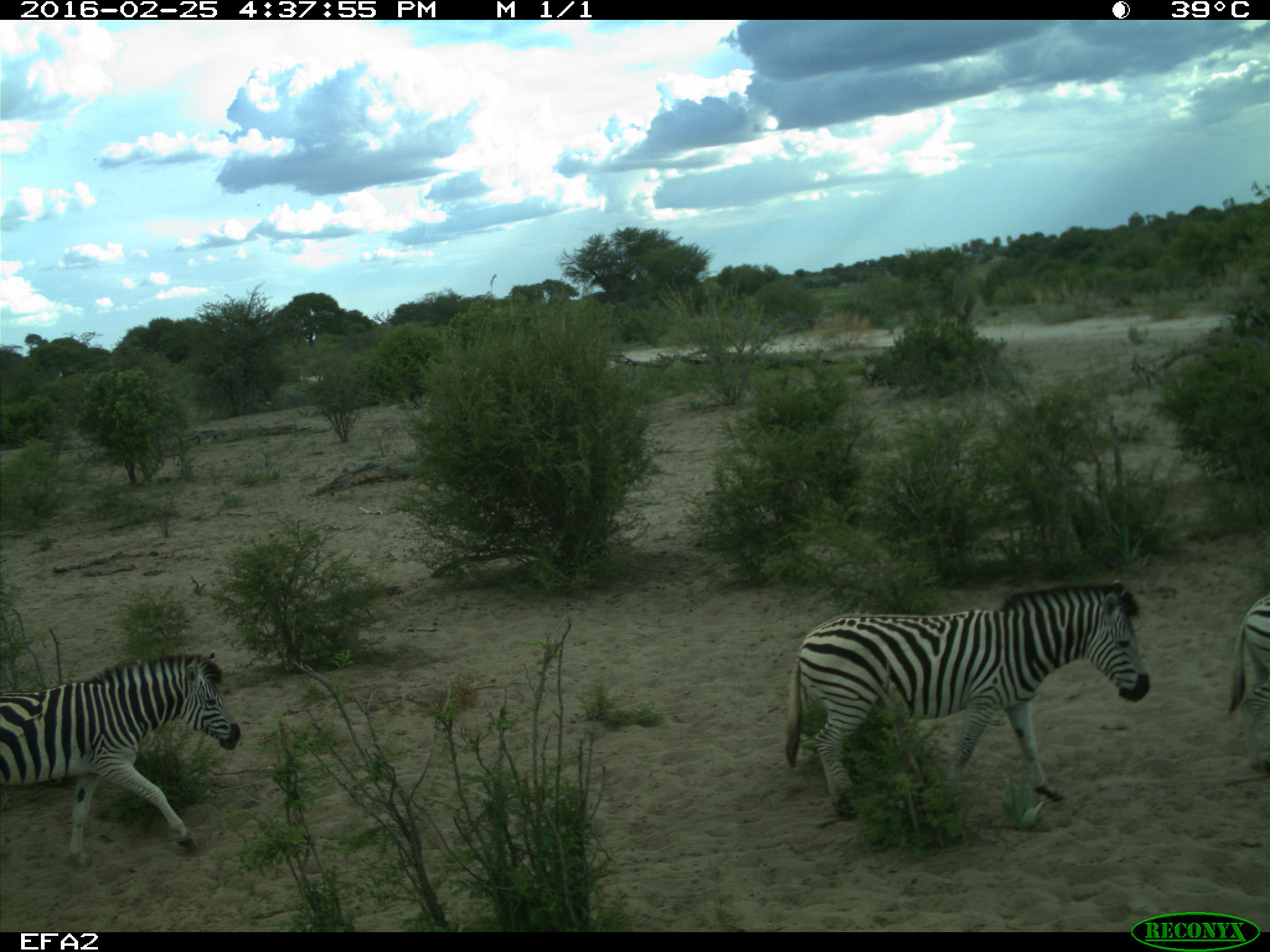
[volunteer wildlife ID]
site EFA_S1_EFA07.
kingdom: Animalia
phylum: Chordata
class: Mammalia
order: Perissodactyla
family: Equidae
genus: Equus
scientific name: Equus quagga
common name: plains zebra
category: zebraplains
Zebraplains (plains zebra) (Equus quagga), count 3. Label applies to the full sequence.